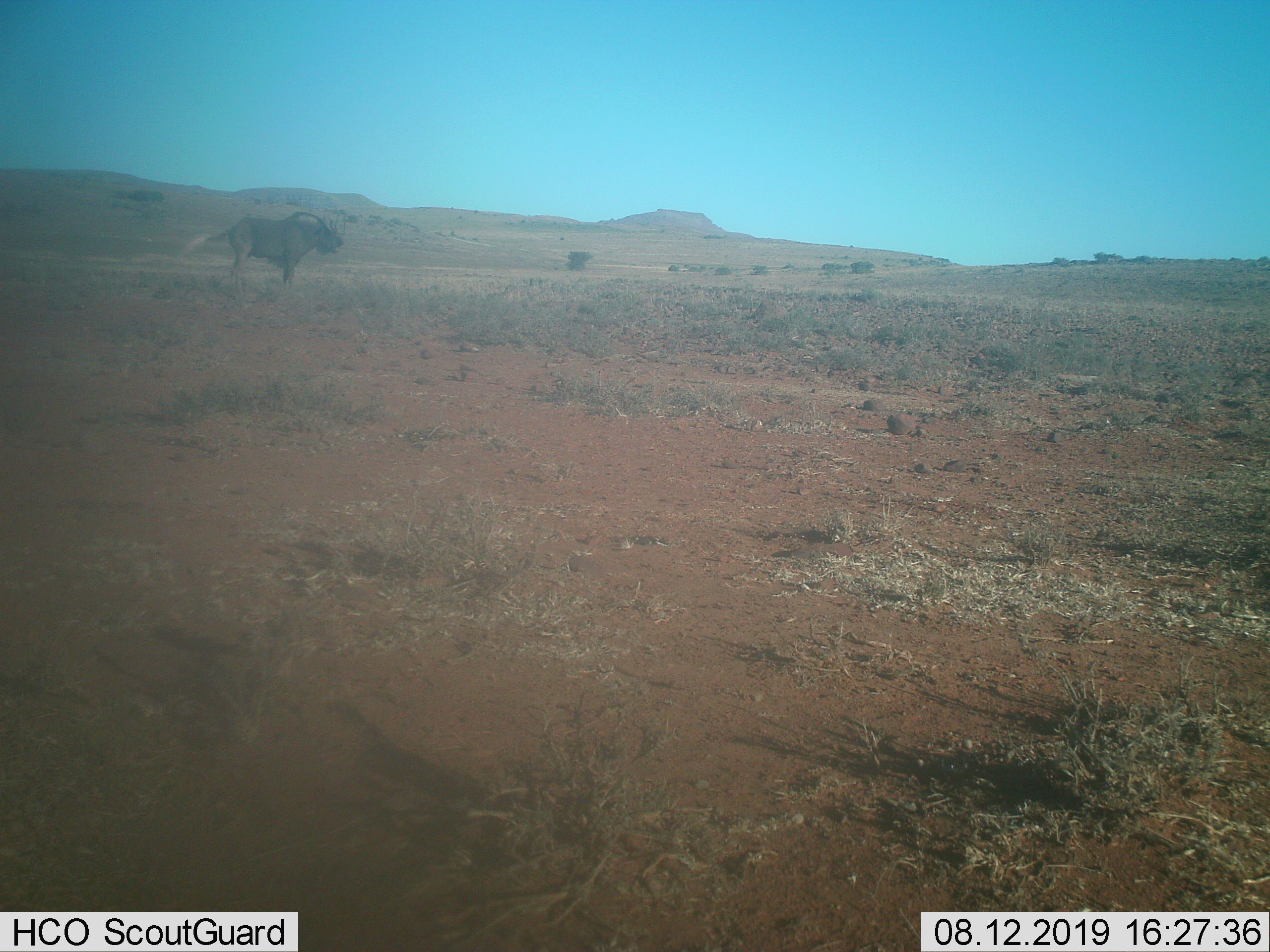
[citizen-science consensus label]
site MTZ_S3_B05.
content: unidentified animal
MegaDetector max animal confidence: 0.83